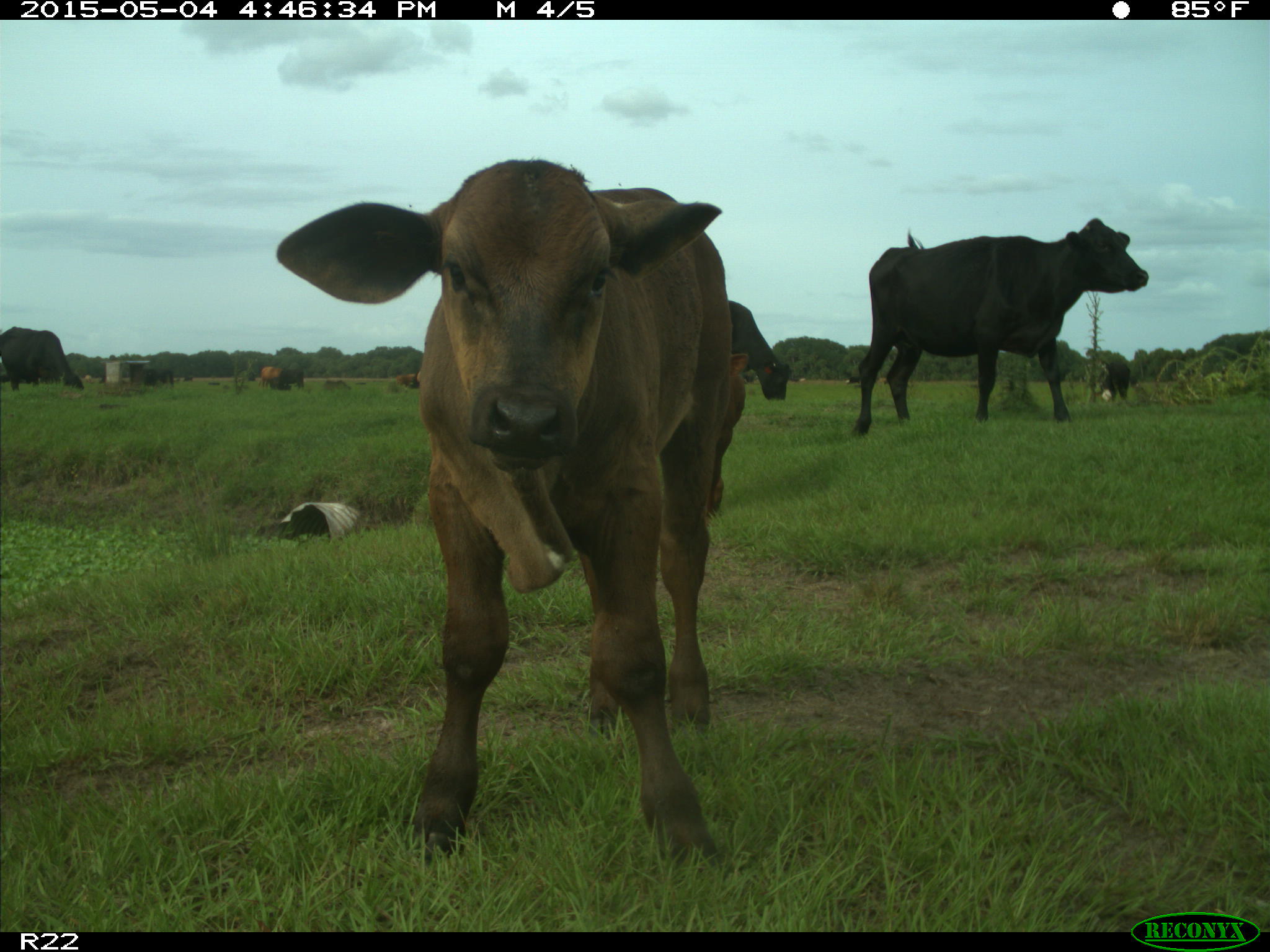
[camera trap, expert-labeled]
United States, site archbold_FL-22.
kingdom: Animalia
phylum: Chordata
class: Mammalia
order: Artiodactyla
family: Bovidae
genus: Bos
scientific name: Bos taurus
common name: domestic cow